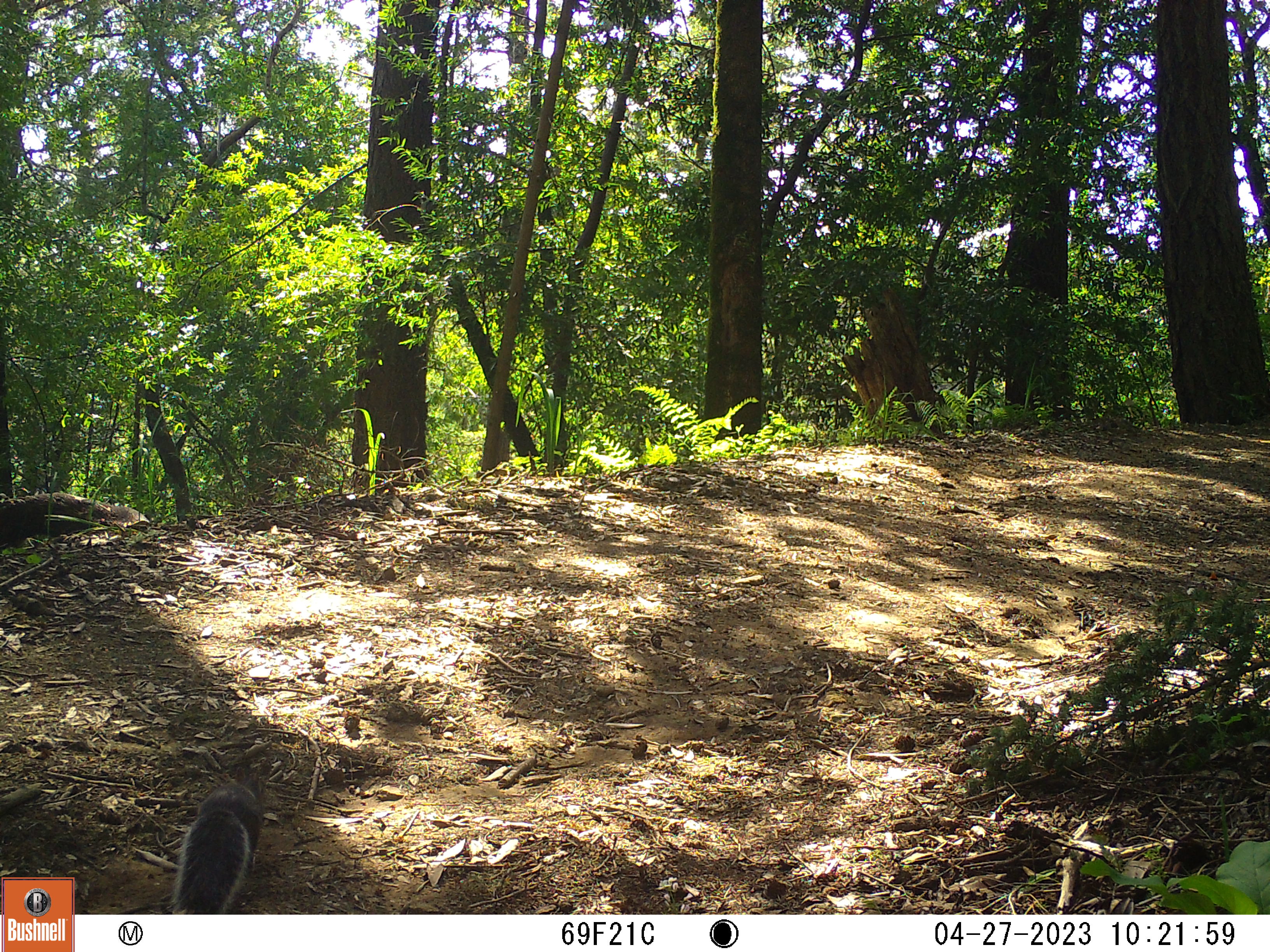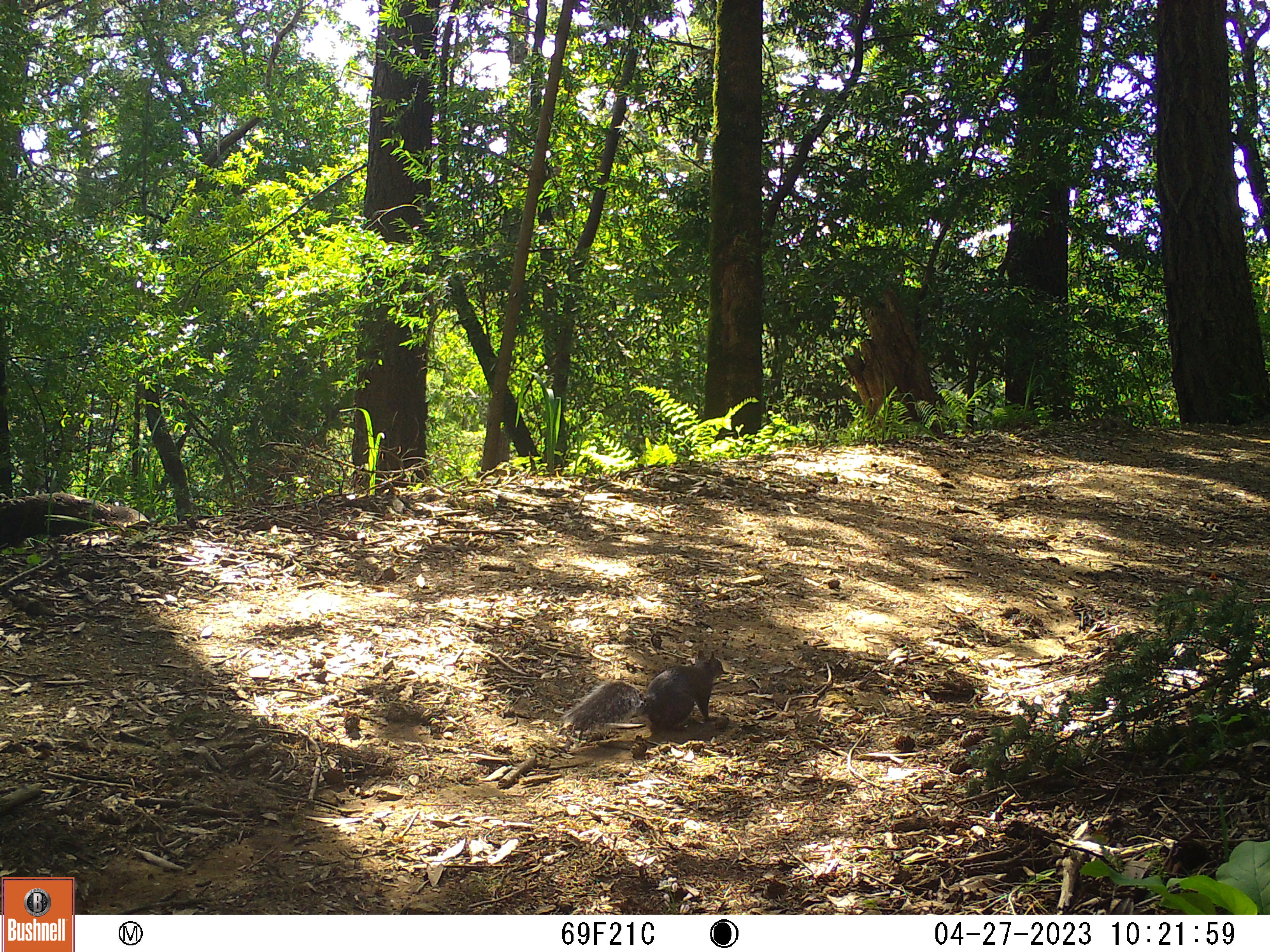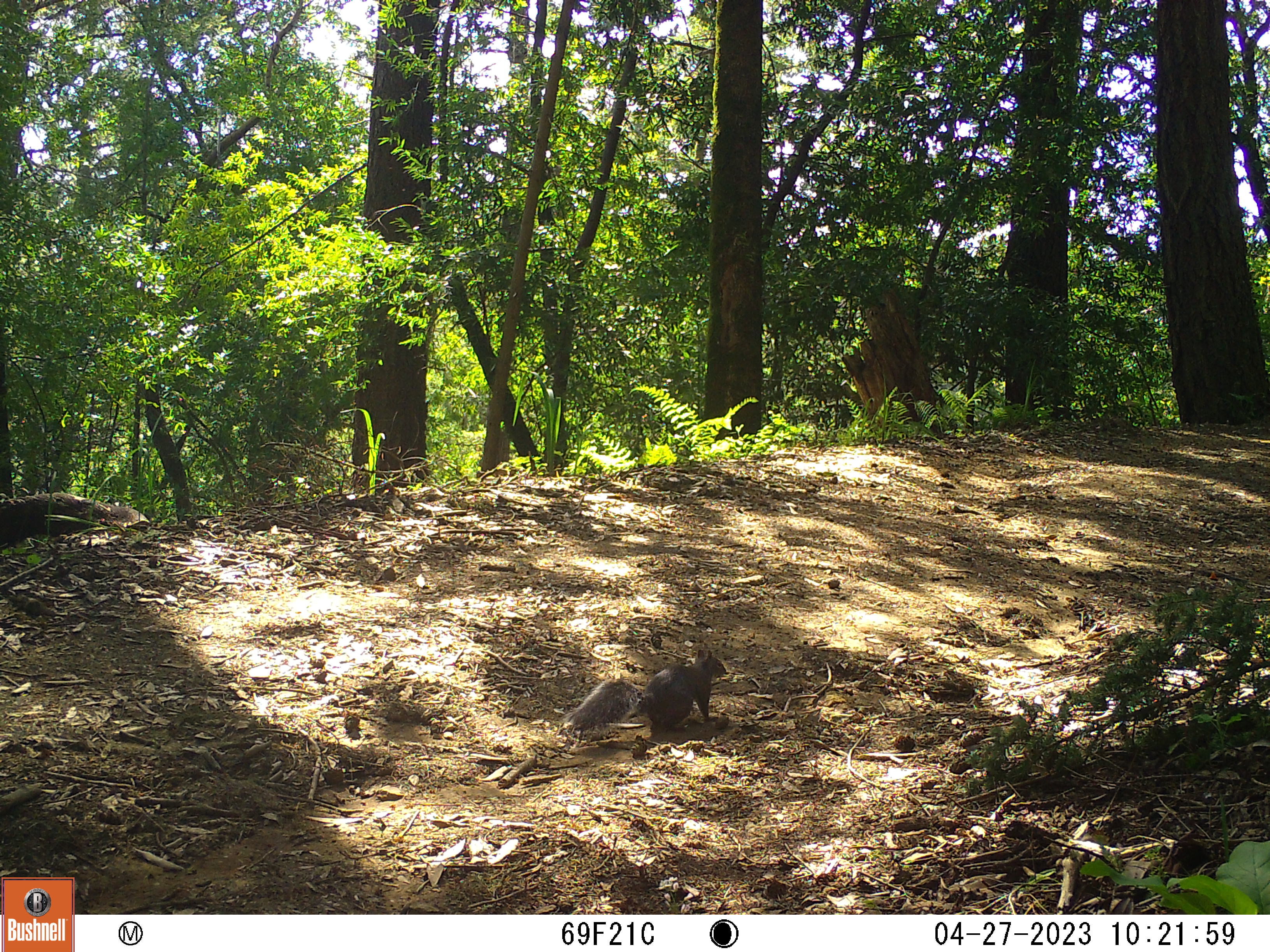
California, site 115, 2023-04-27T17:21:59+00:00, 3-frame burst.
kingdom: Animalia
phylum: Chordata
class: Mammalia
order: Rodentia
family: Sciuridae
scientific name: Sciuridae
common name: squirrel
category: unknown squirrel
Unknown squirrel (squirrel) (Sciuridae).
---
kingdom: Animalia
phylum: Chordata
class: Mammalia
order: Rodentia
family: Sciuridae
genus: Sciurus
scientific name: Sciurus griseus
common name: western gray squirrel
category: western grey squirrel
Western grey squirrel (western gray squirrel) (Sciurus griseus).